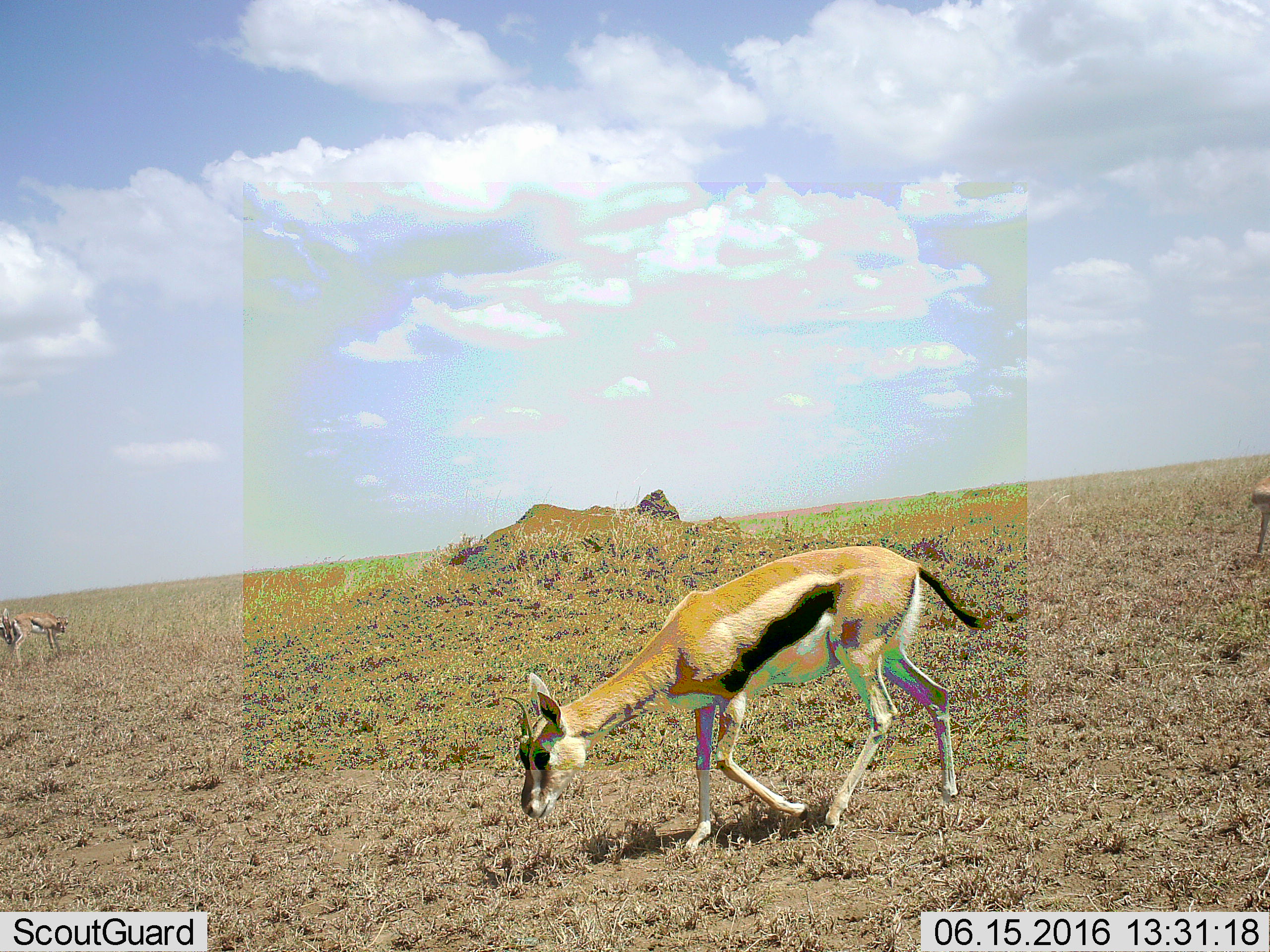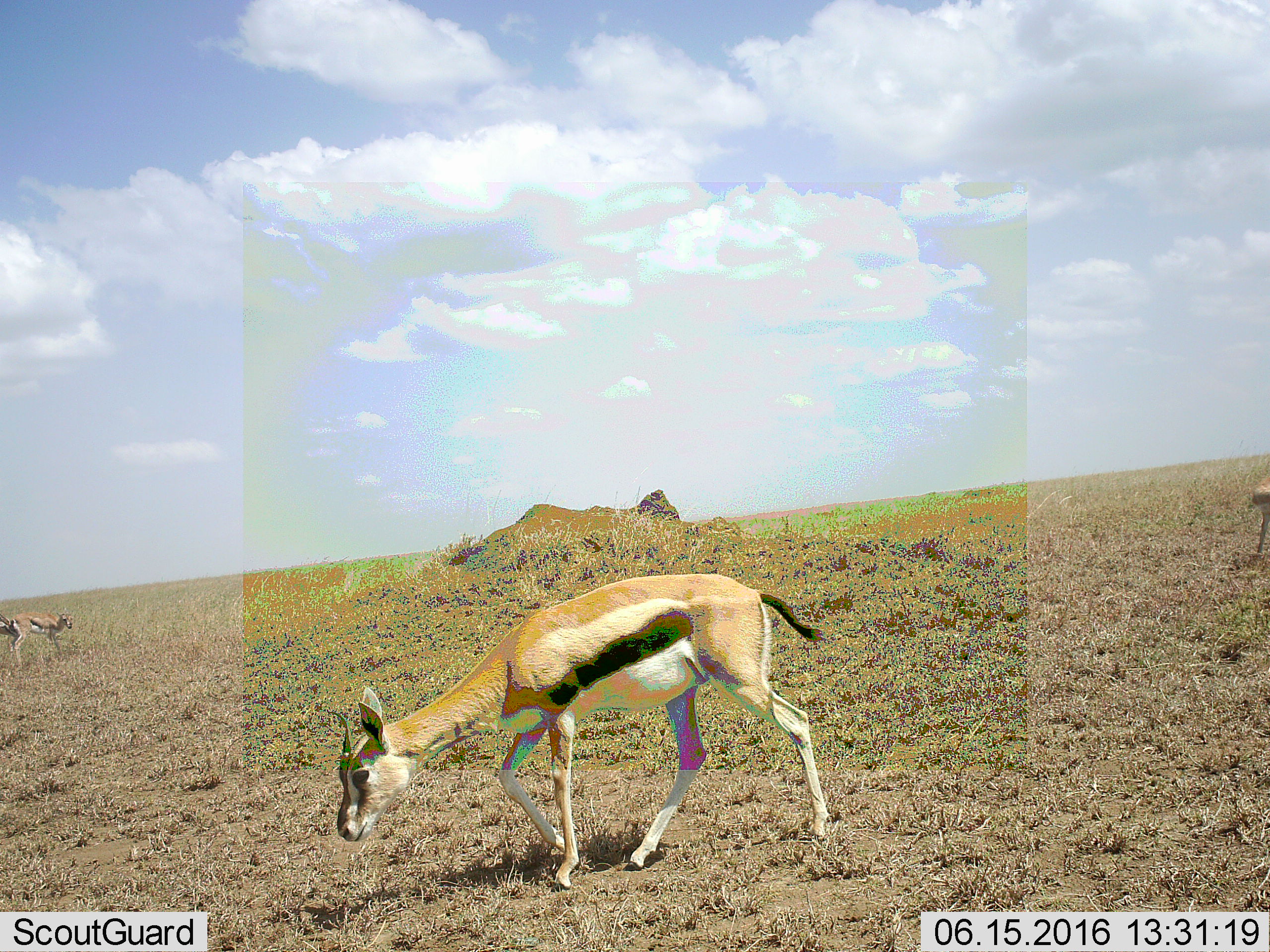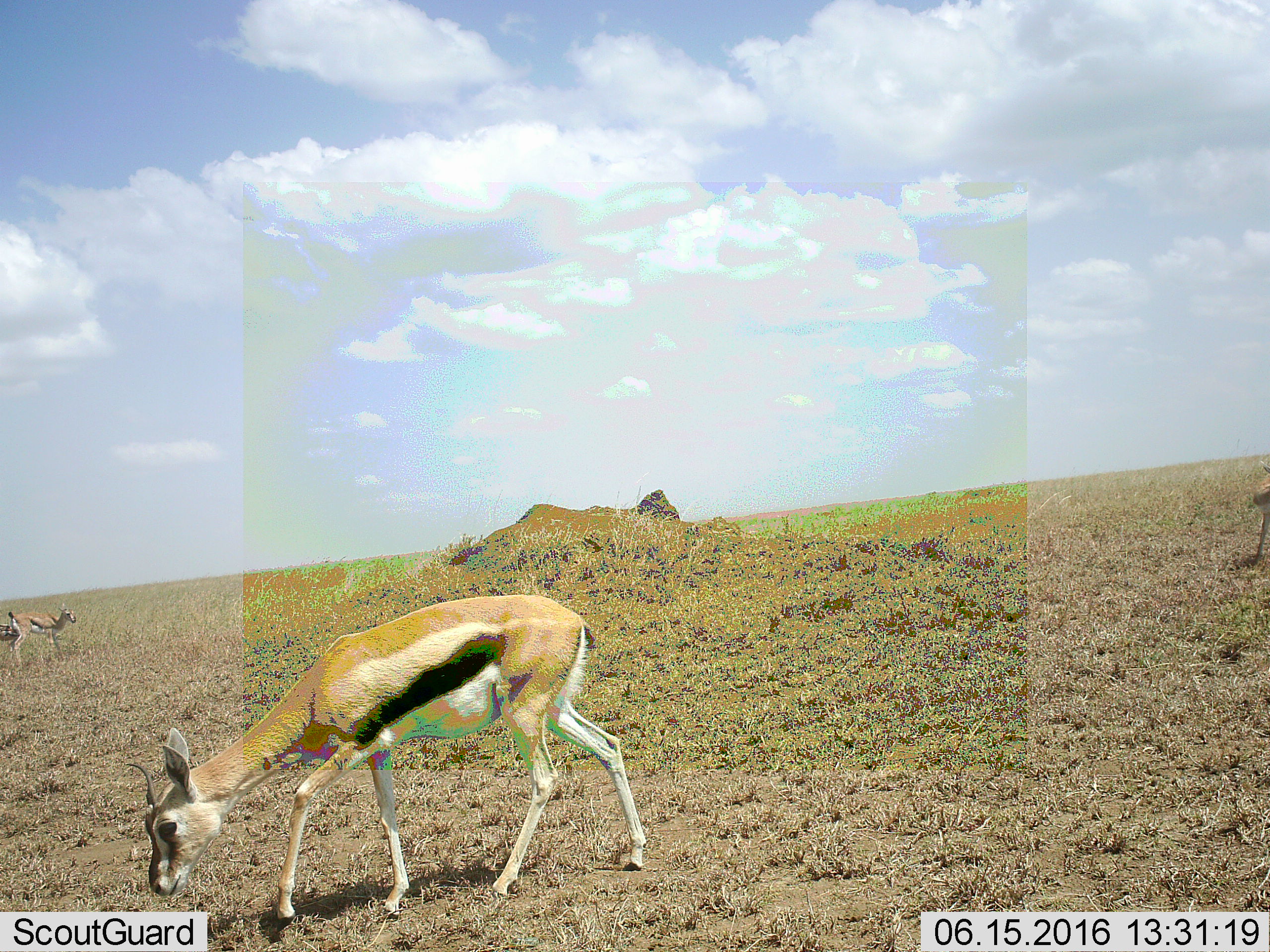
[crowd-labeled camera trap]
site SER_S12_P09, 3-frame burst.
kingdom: Animalia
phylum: Chordata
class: Mammalia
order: Artiodactyla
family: Bovidae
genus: Eudorcas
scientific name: Eudorcas thomsonii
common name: thomson's gazelle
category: gazellethomsons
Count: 4.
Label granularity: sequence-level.